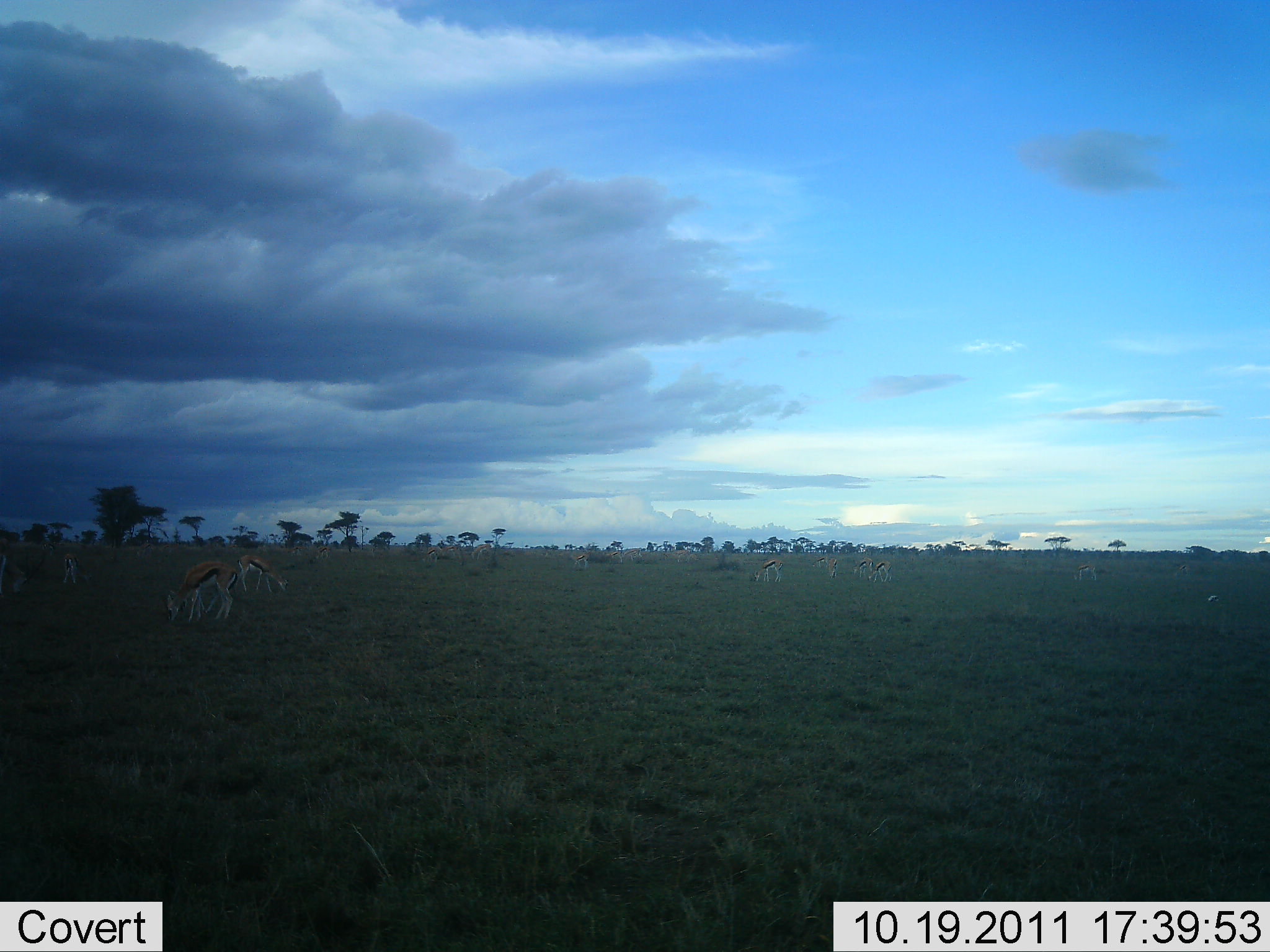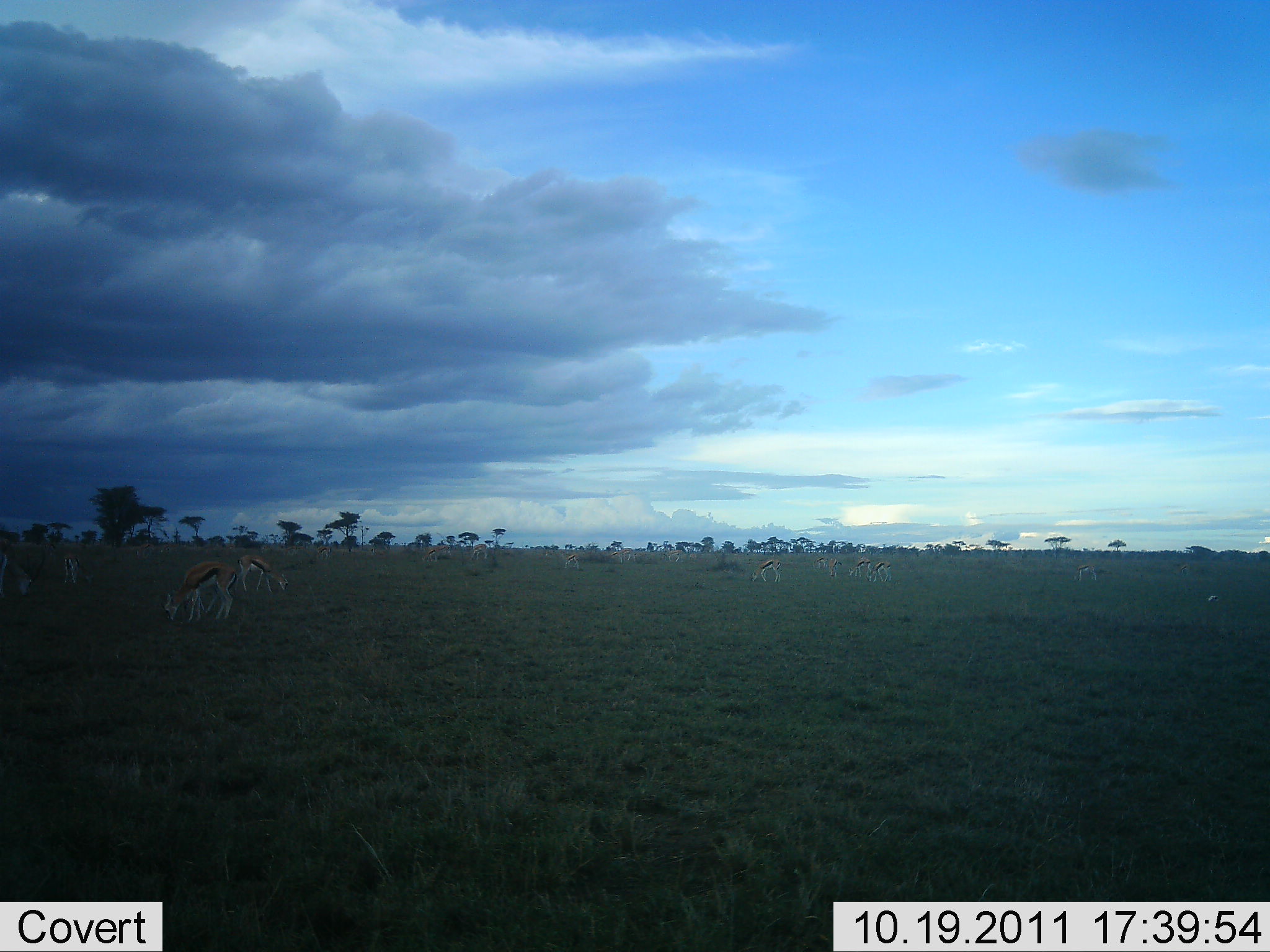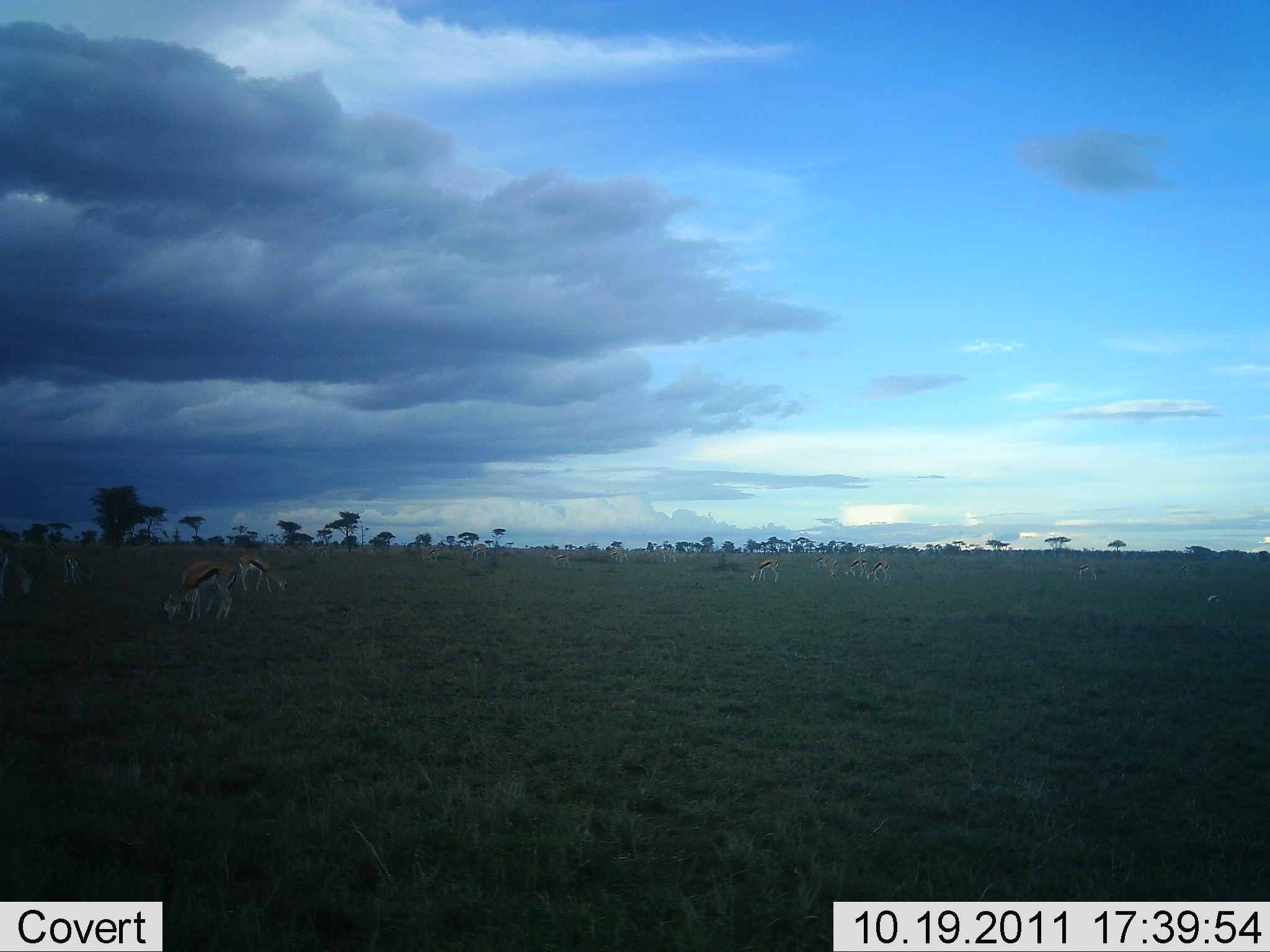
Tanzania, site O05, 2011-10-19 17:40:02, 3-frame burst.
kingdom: Animalia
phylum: Chordata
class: Mammalia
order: Artiodactyla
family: Bovidae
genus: Eudorcas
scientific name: Eudorcas thomsonii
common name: thomson's gazelle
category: gazellethomsons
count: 11-50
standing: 42%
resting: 0%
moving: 17%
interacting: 0%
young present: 0%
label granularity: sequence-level